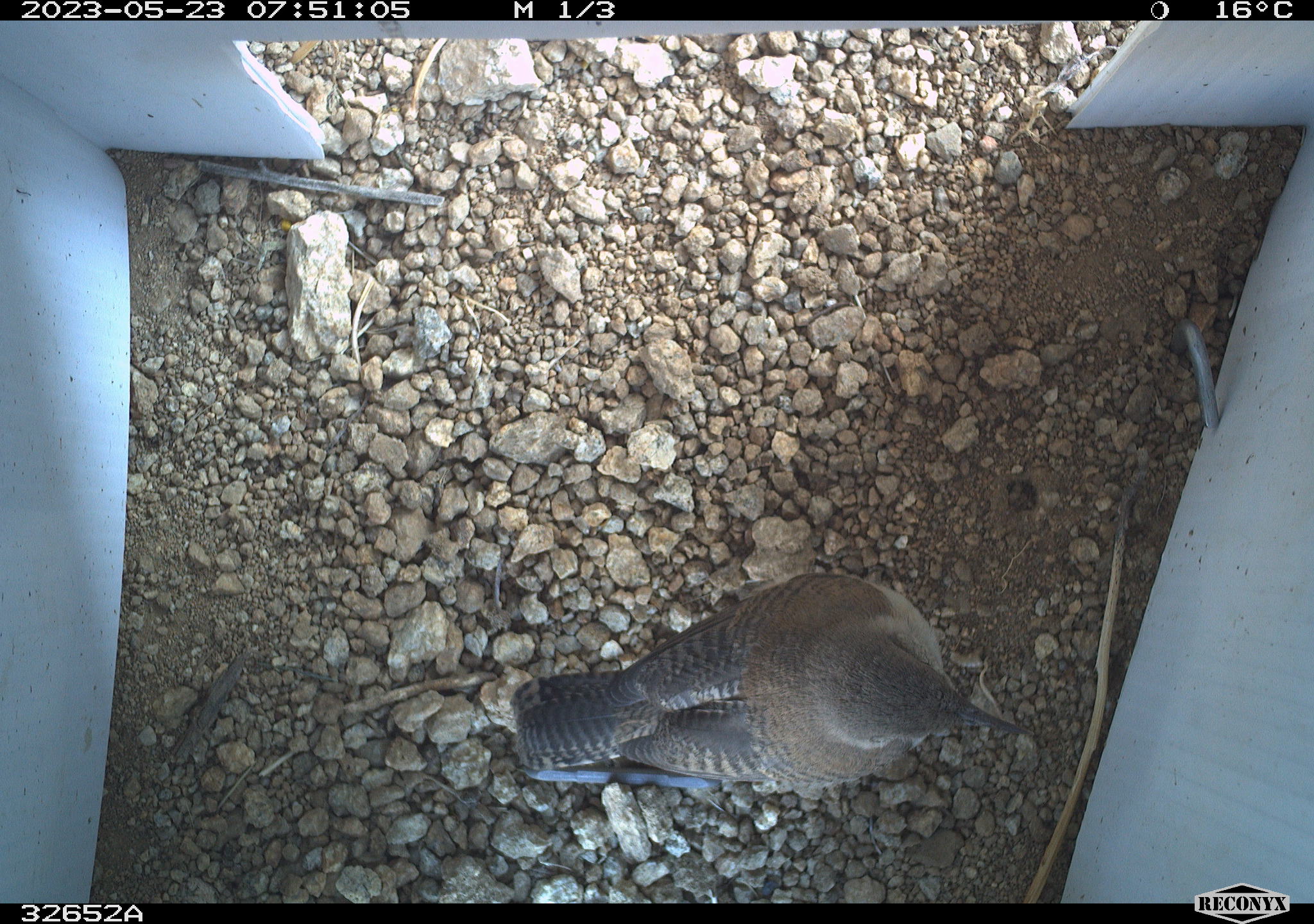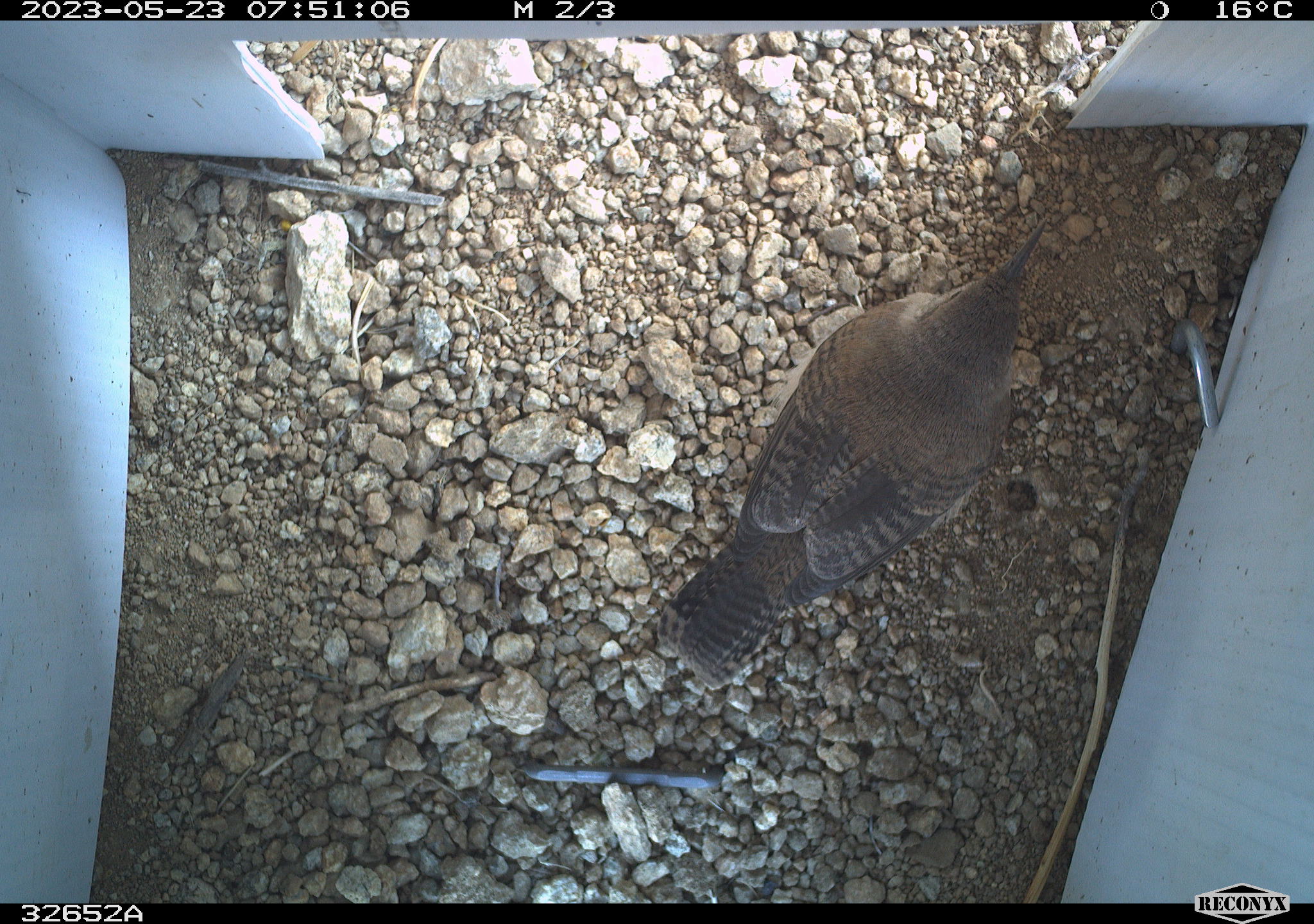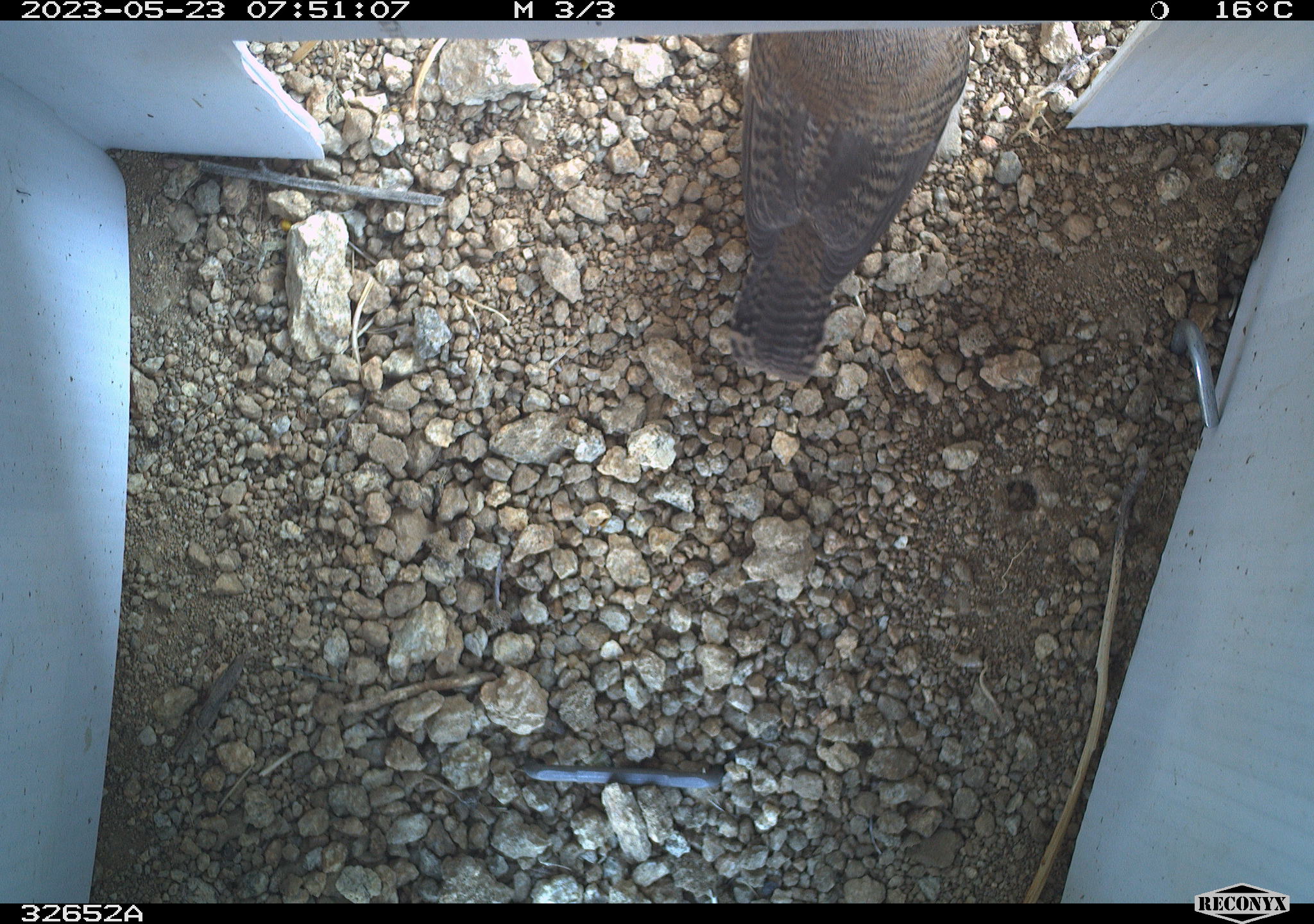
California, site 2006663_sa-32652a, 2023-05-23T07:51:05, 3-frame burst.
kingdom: Animalia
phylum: Chordata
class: Aves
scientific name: Aves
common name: bird